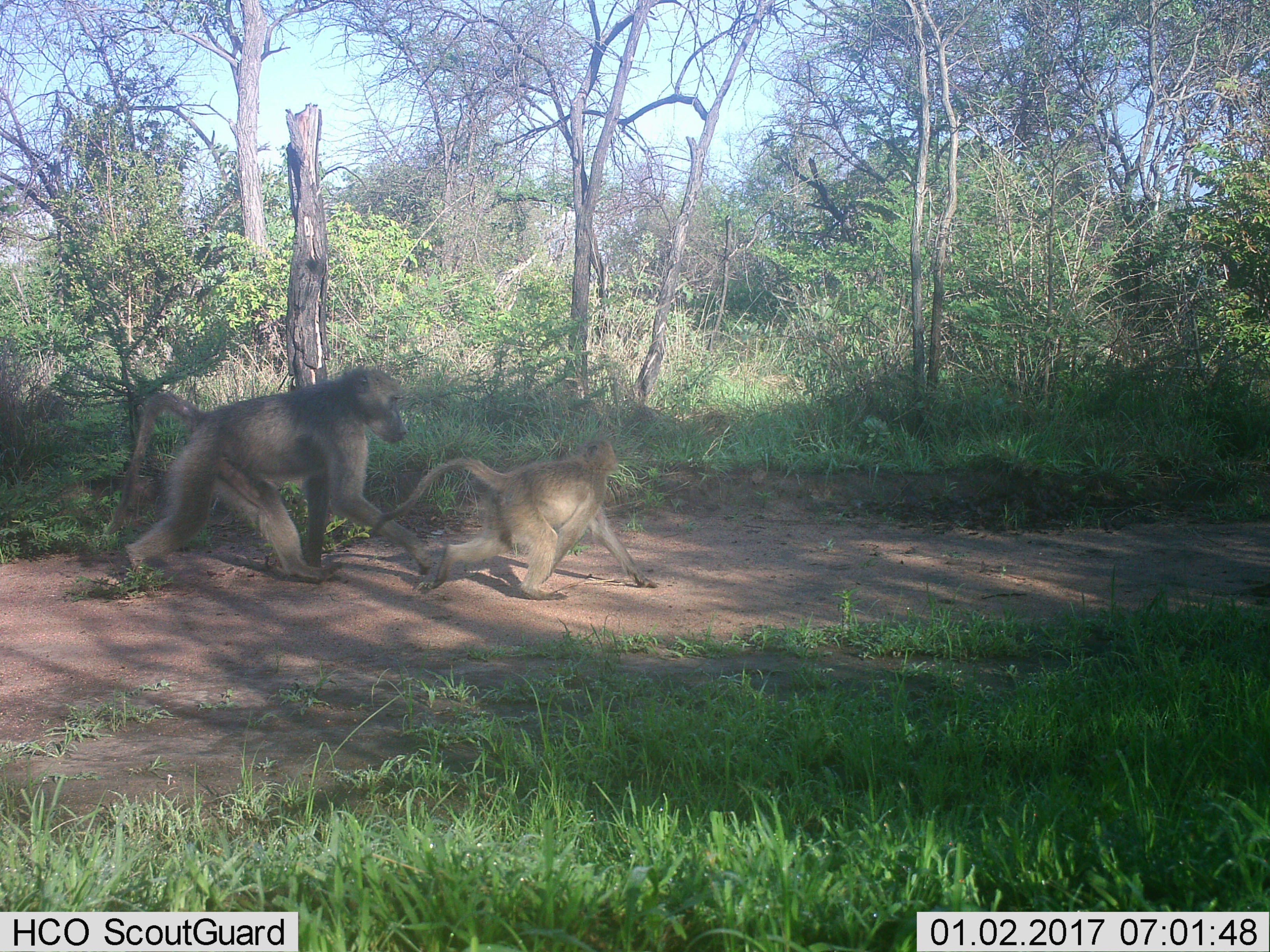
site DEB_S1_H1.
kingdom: Animalia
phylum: Chordata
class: Mammalia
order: Primates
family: Cercopithecidae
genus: Papio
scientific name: Papio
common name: baboon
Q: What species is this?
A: Baboon (Papio).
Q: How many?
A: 2.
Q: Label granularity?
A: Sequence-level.